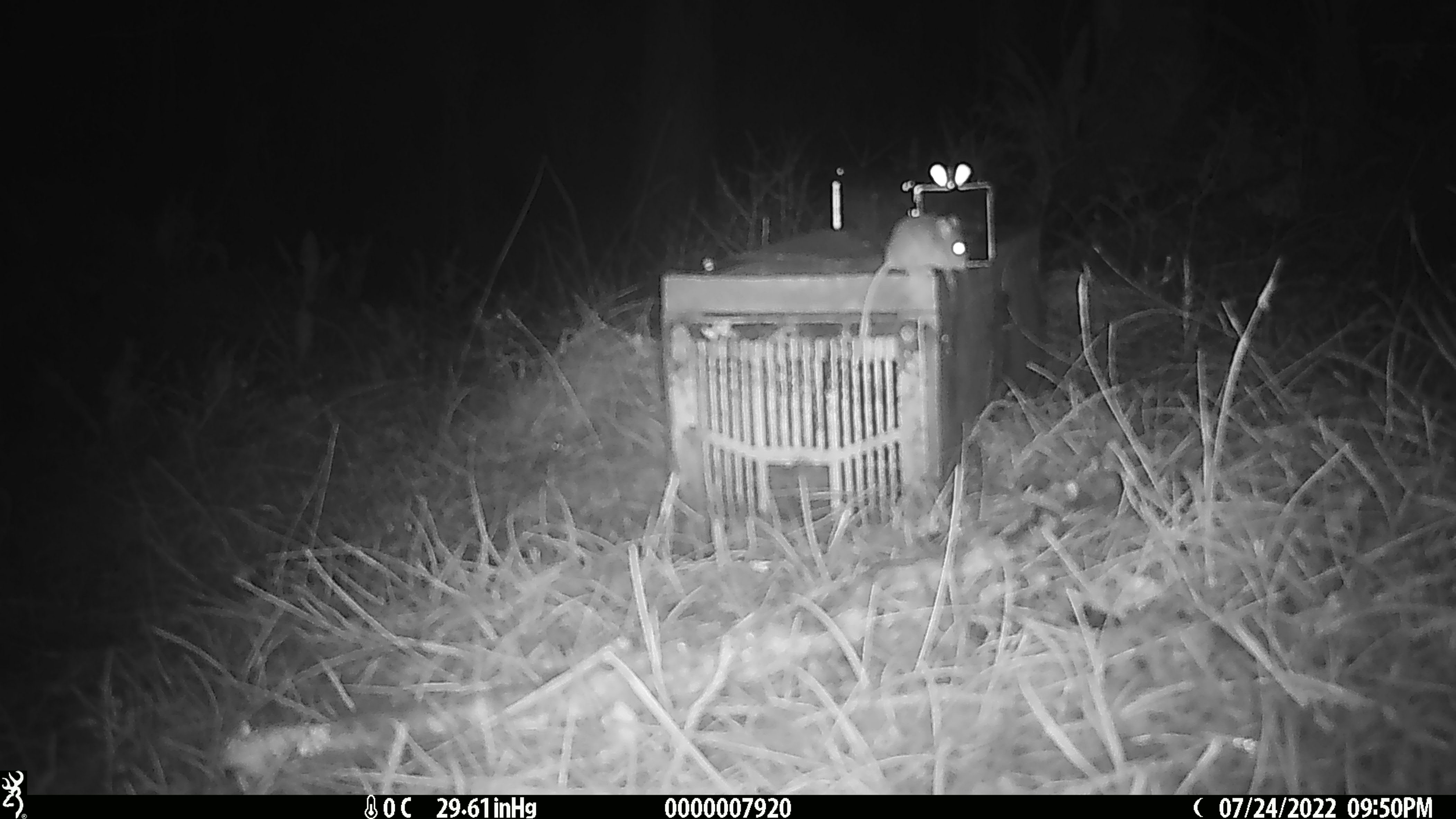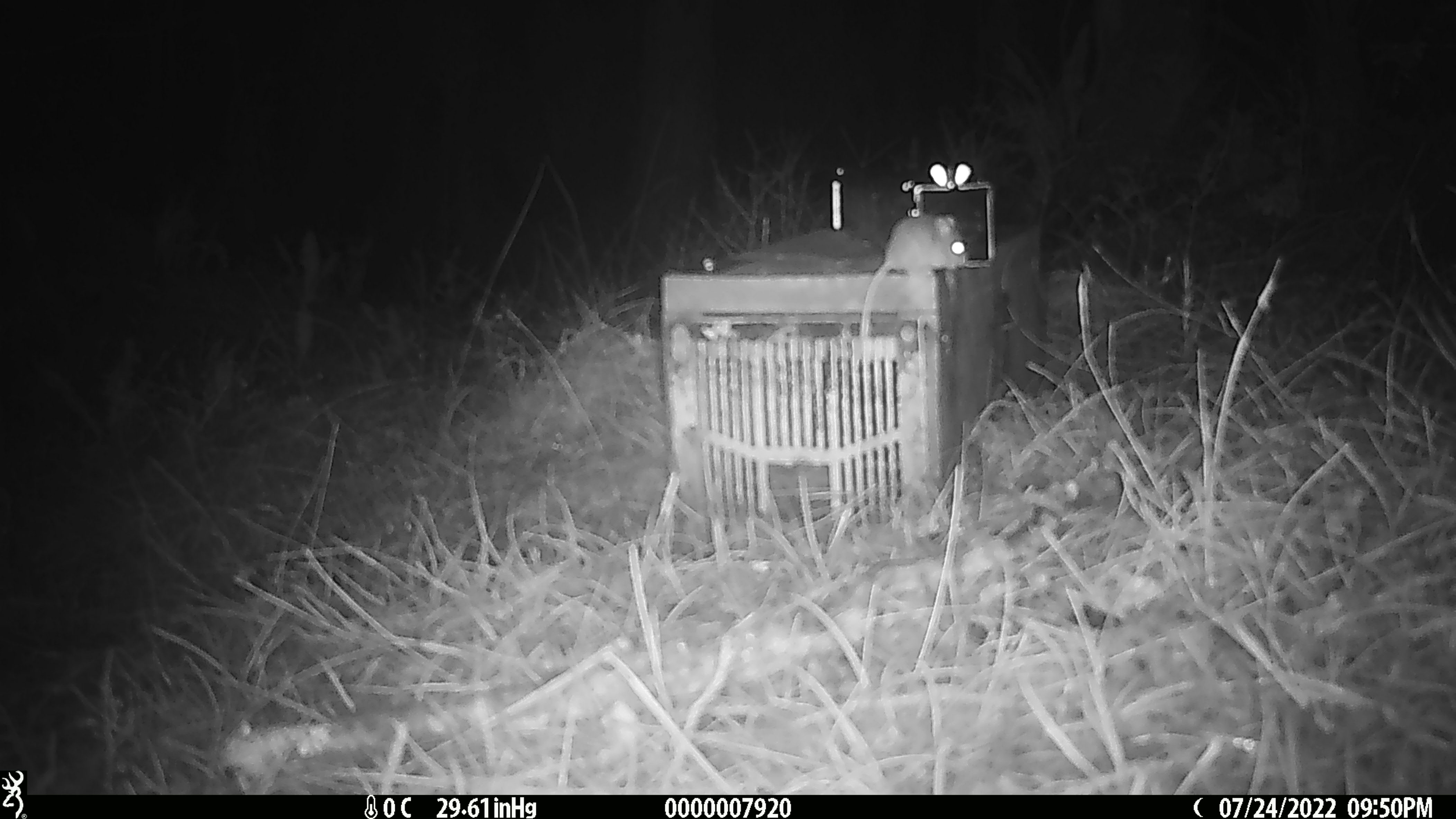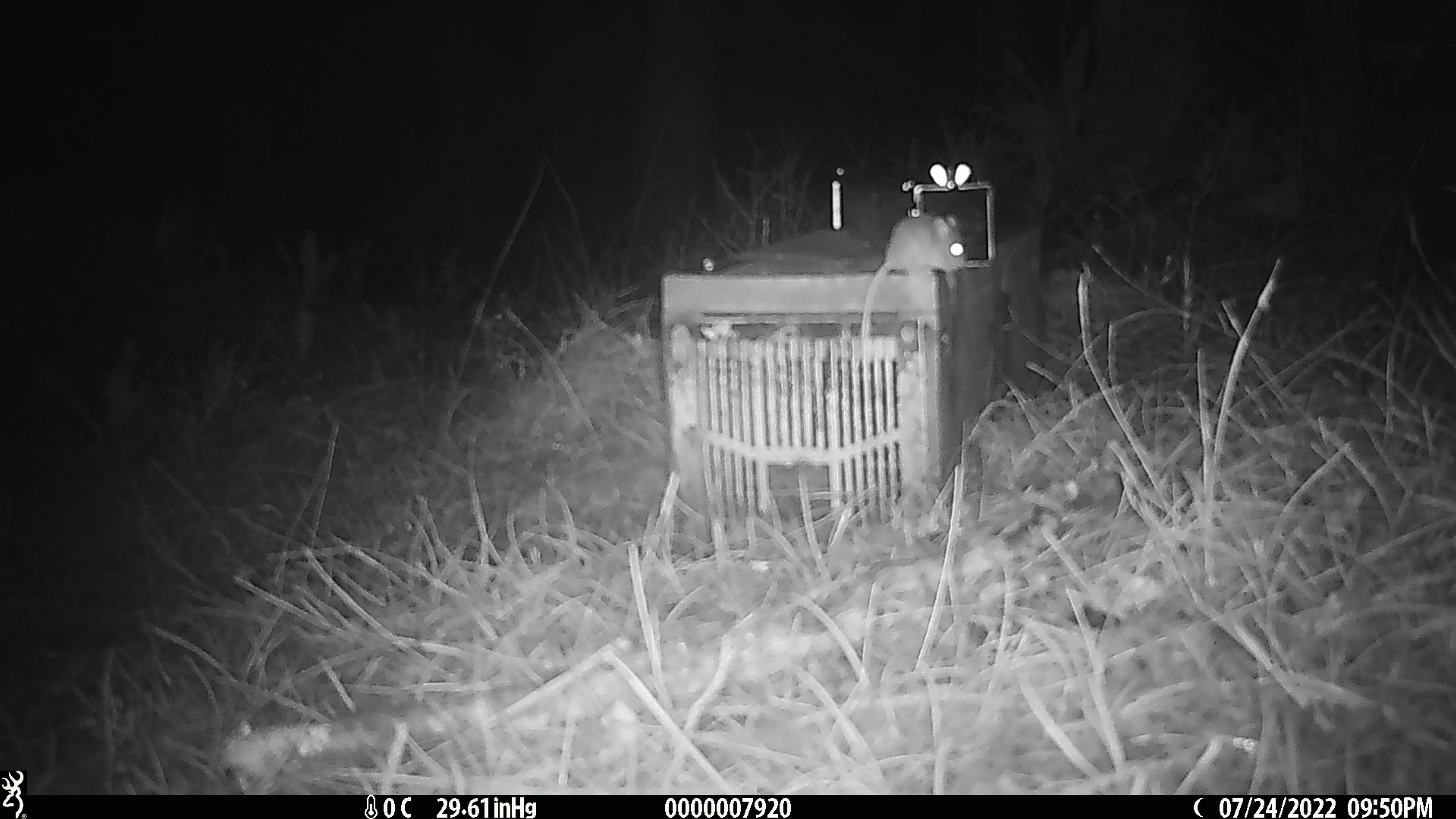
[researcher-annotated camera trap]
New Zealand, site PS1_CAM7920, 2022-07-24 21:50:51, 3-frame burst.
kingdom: Animalia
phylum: Chordata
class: Mammalia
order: Rodentia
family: Muridae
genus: Mus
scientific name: Mus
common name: mouse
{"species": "mouse (Mus)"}